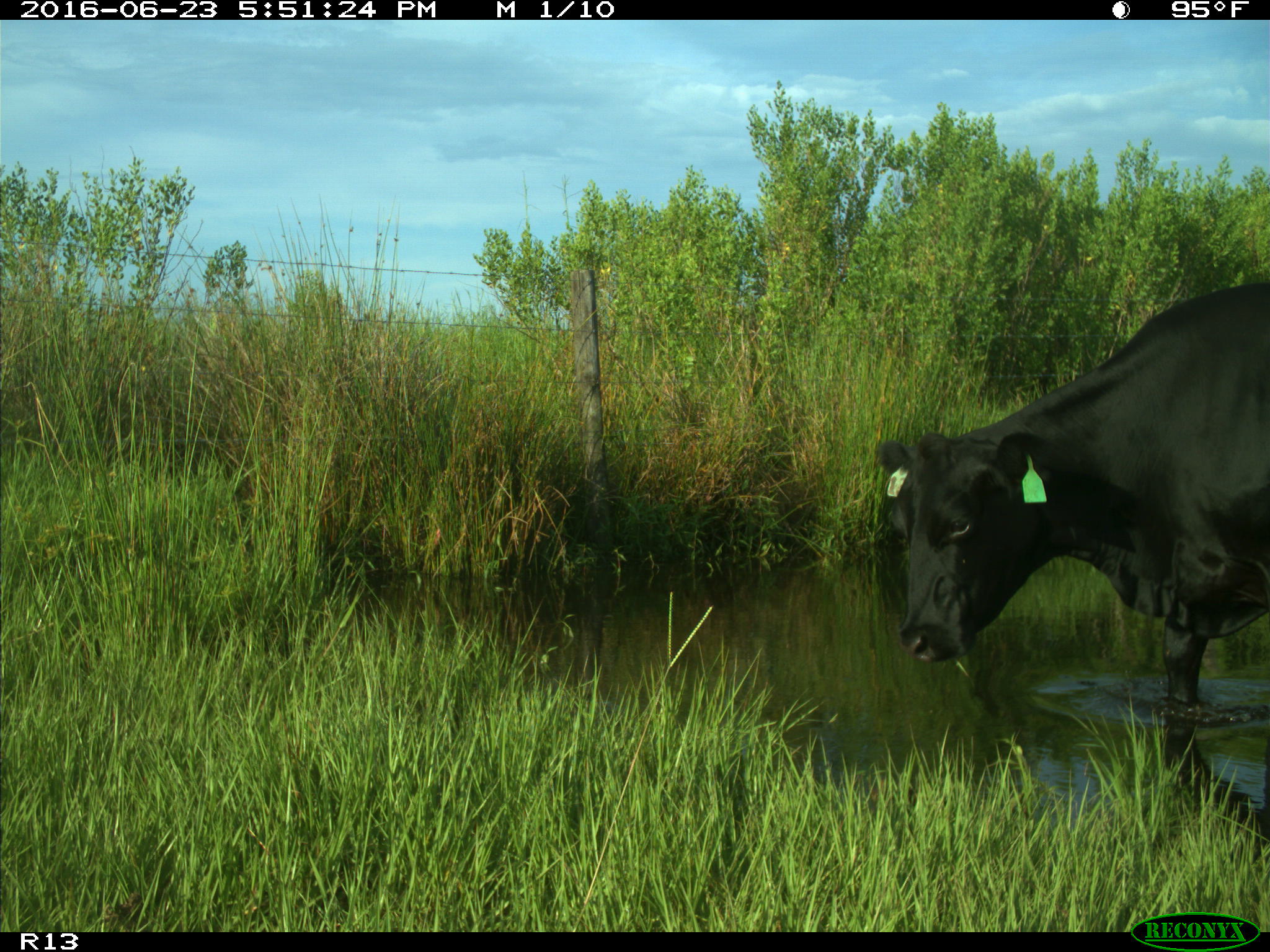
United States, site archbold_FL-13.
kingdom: Animalia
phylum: Chordata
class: Mammalia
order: Artiodactyla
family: Bovidae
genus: Bos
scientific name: Bos taurus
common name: domestic cow